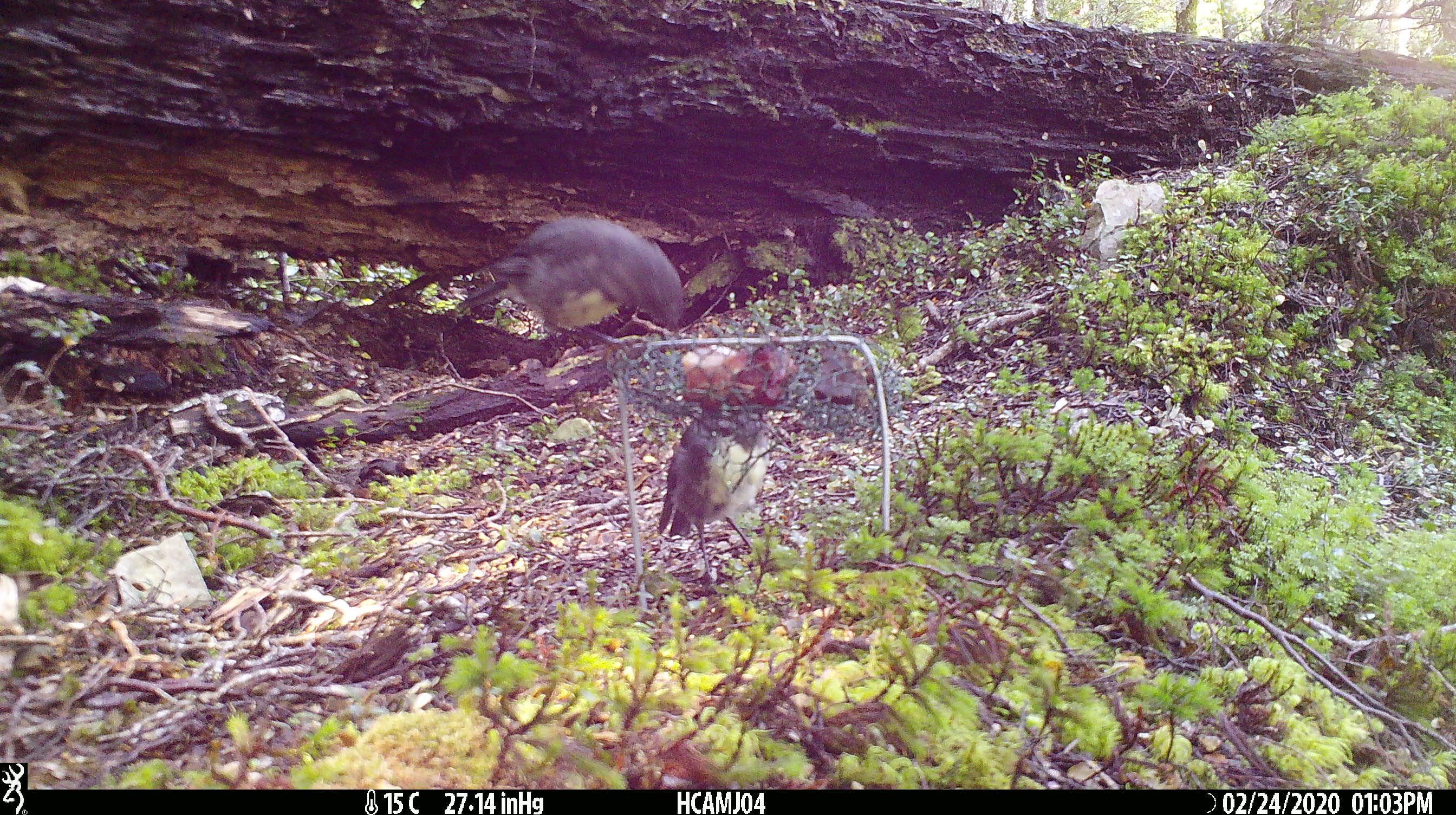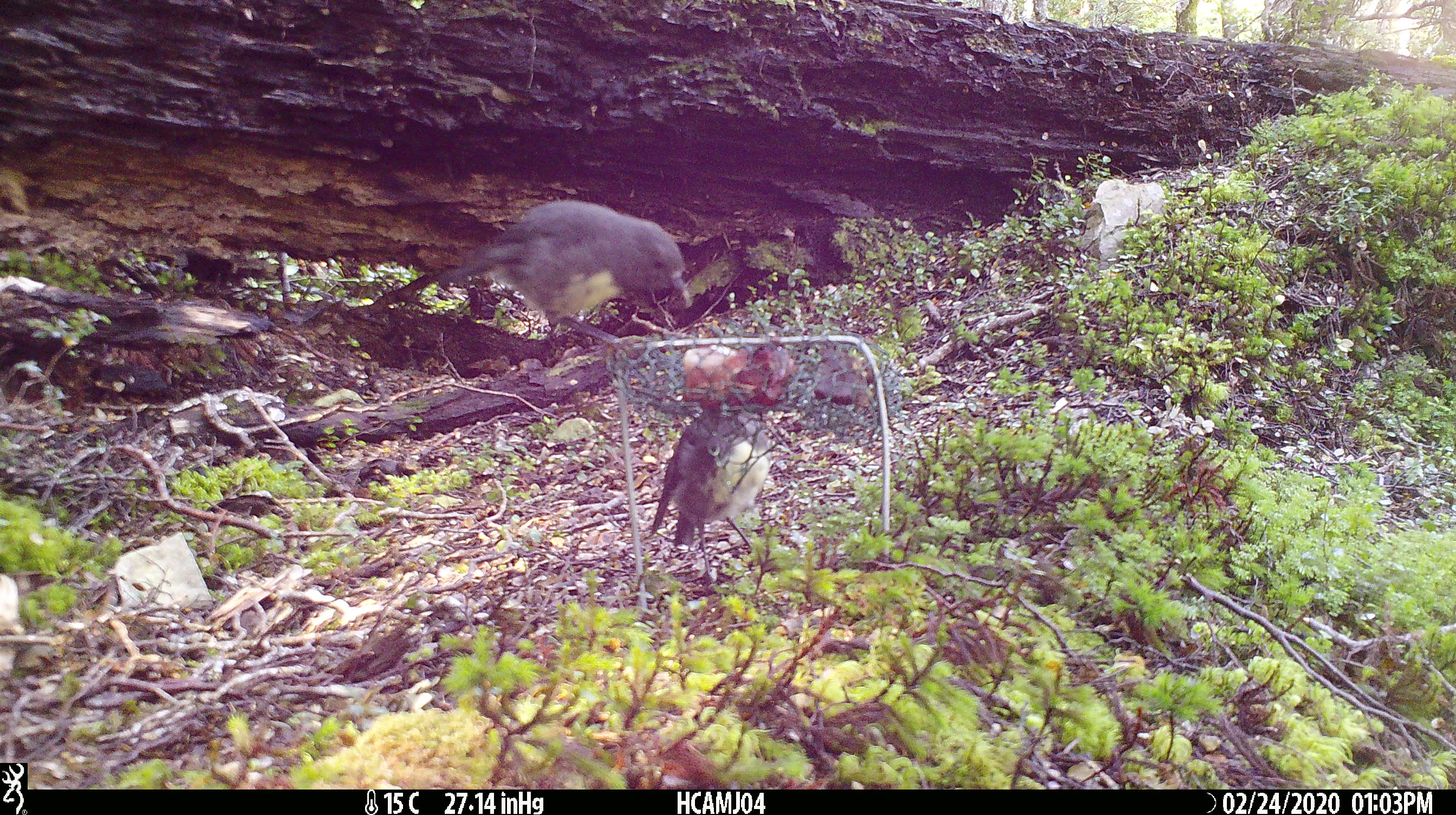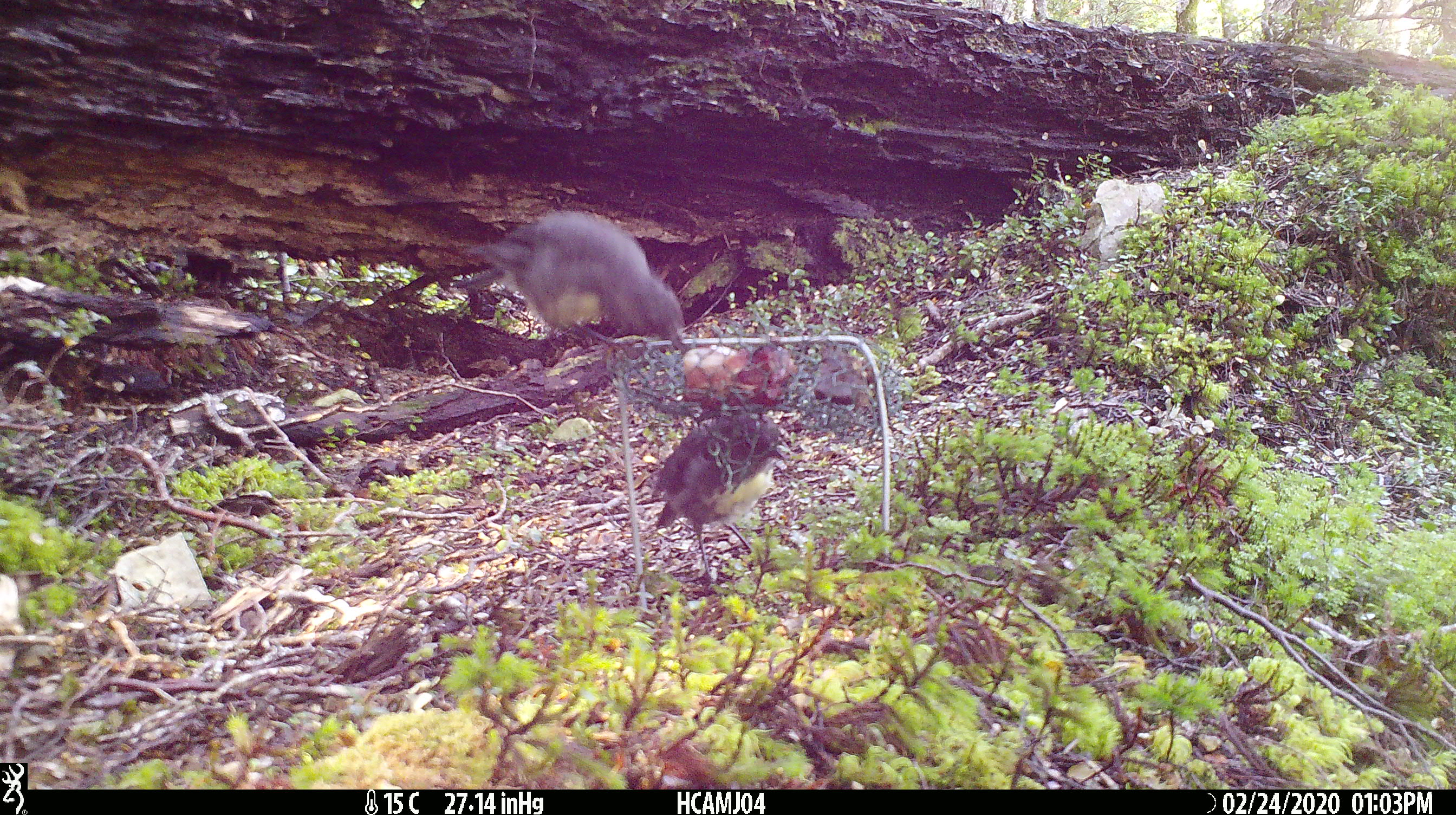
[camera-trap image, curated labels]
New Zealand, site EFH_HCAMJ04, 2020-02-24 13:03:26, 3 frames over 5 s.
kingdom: Animalia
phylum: Chordata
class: Aves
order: Passeriformes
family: Petroicidae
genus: Petroica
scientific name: Petroica australis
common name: new zealand robin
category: robin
Robin (new zealand robin) (Petroica australis).